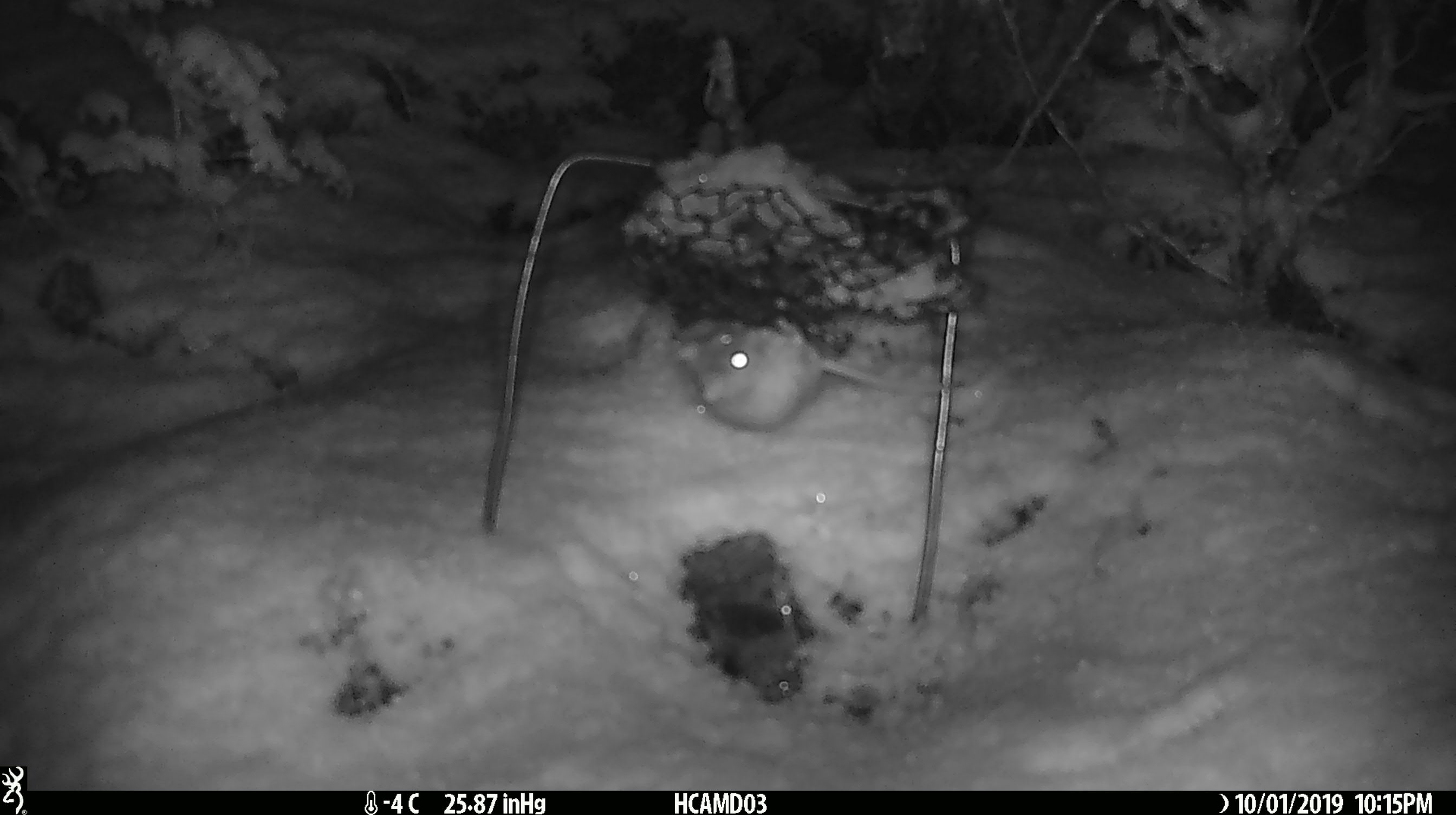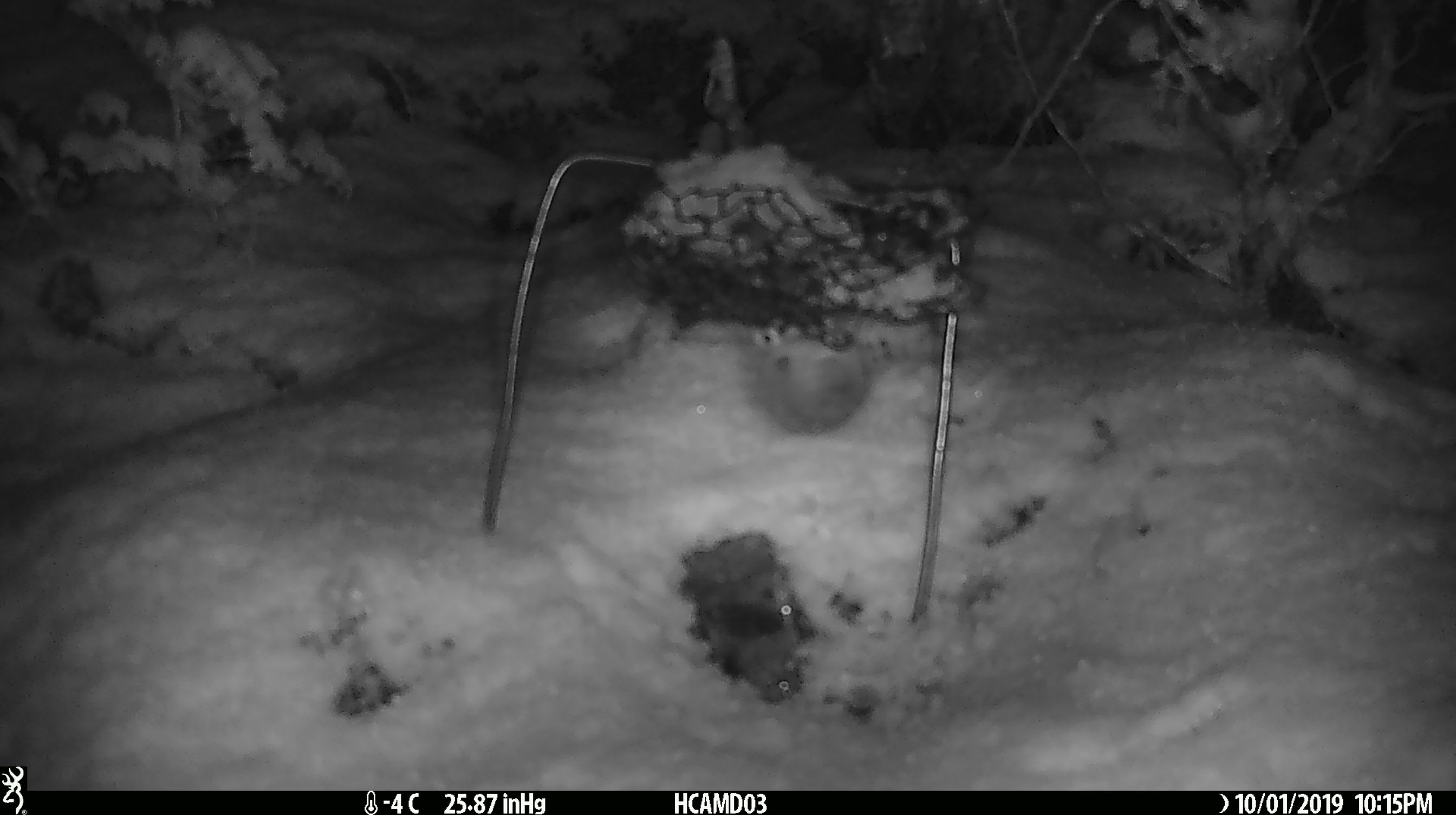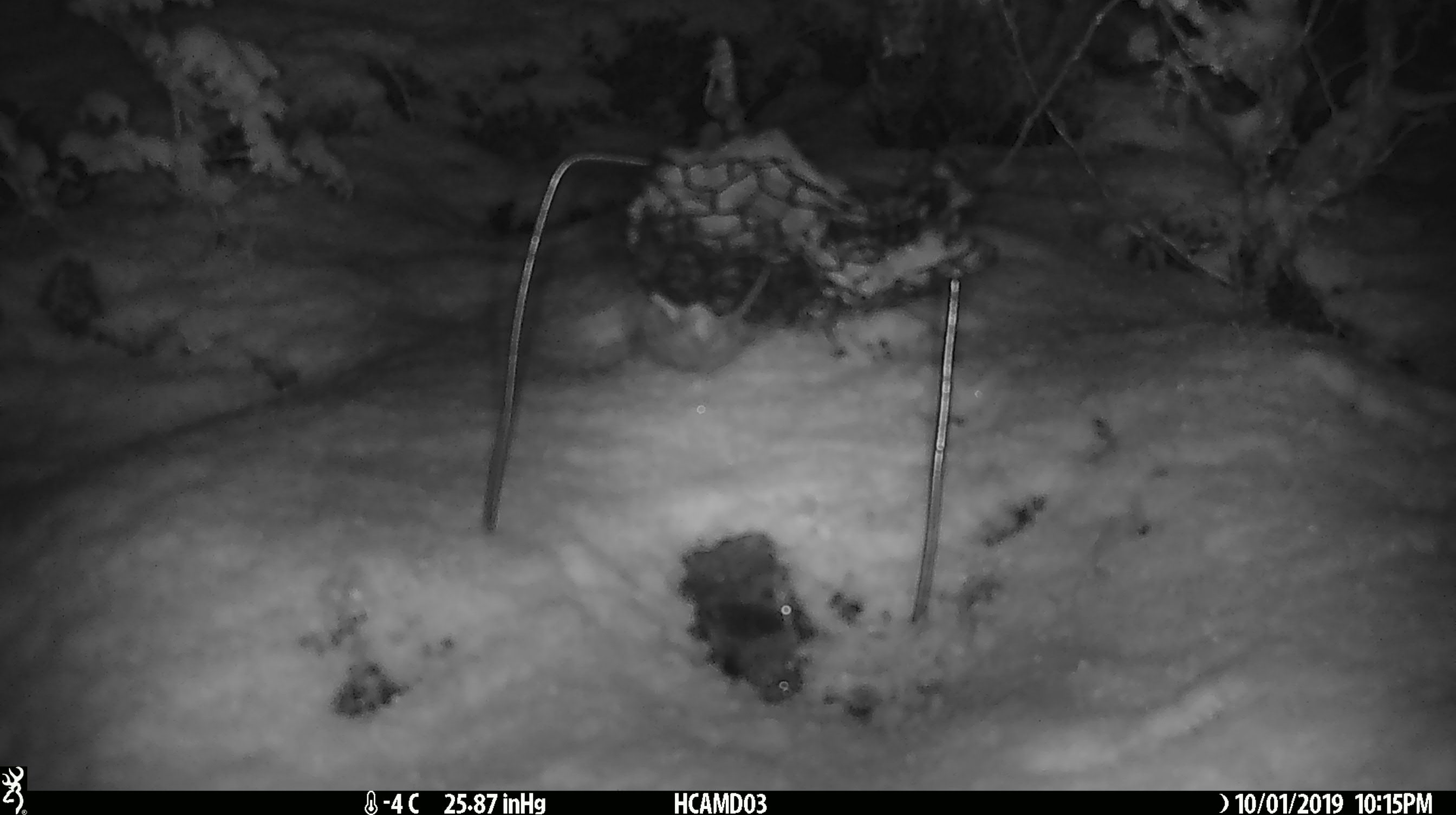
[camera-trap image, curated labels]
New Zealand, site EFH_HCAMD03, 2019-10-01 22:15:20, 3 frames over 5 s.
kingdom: Animalia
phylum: Chordata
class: Mammalia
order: Rodentia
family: Muridae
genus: Mus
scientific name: Mus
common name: mouse